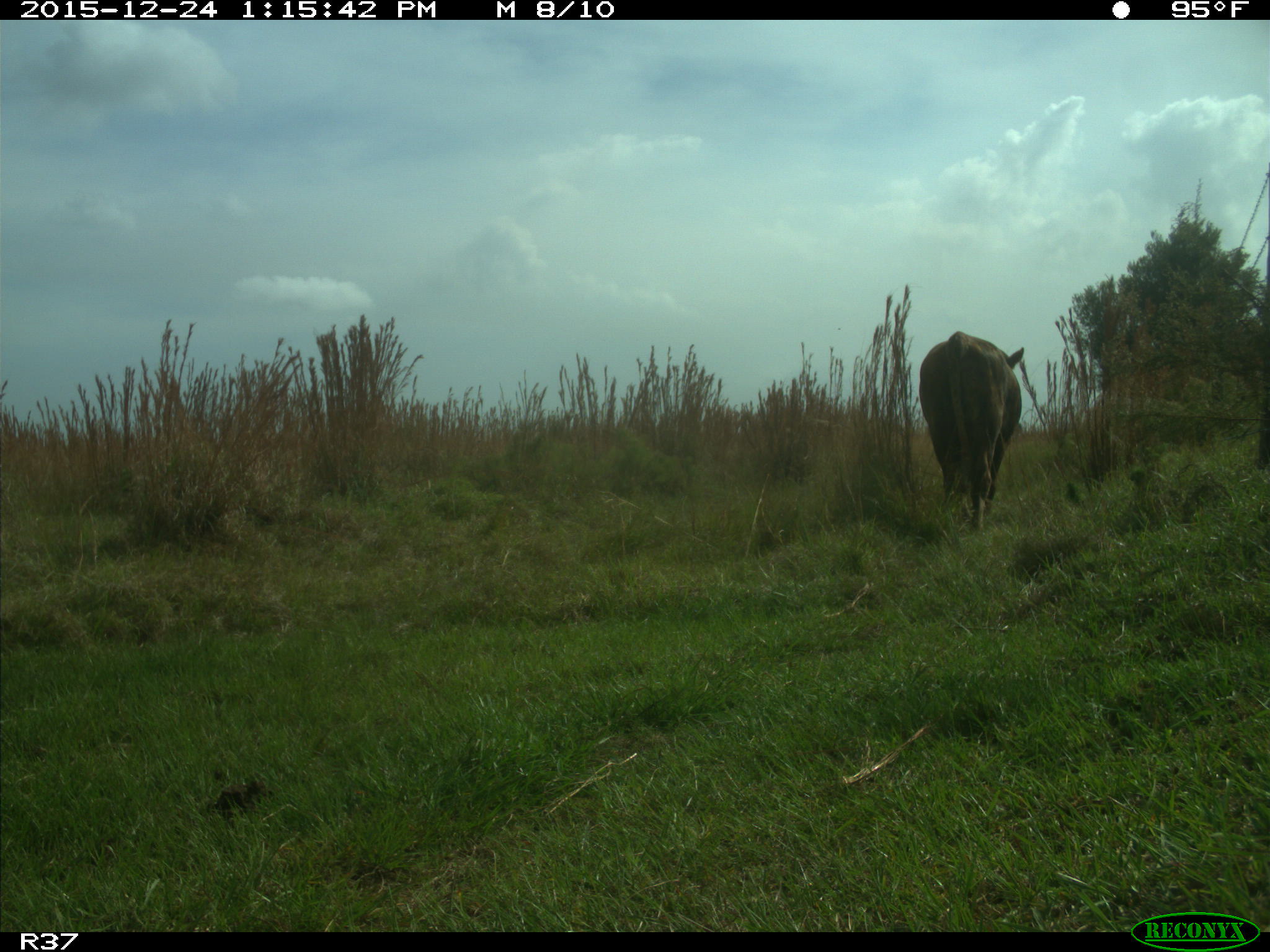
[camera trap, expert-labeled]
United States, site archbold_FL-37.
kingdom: Animalia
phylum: Chordata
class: Mammalia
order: Artiodactyla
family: Bovidae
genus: Bos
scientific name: Bos taurus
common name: domestic cow